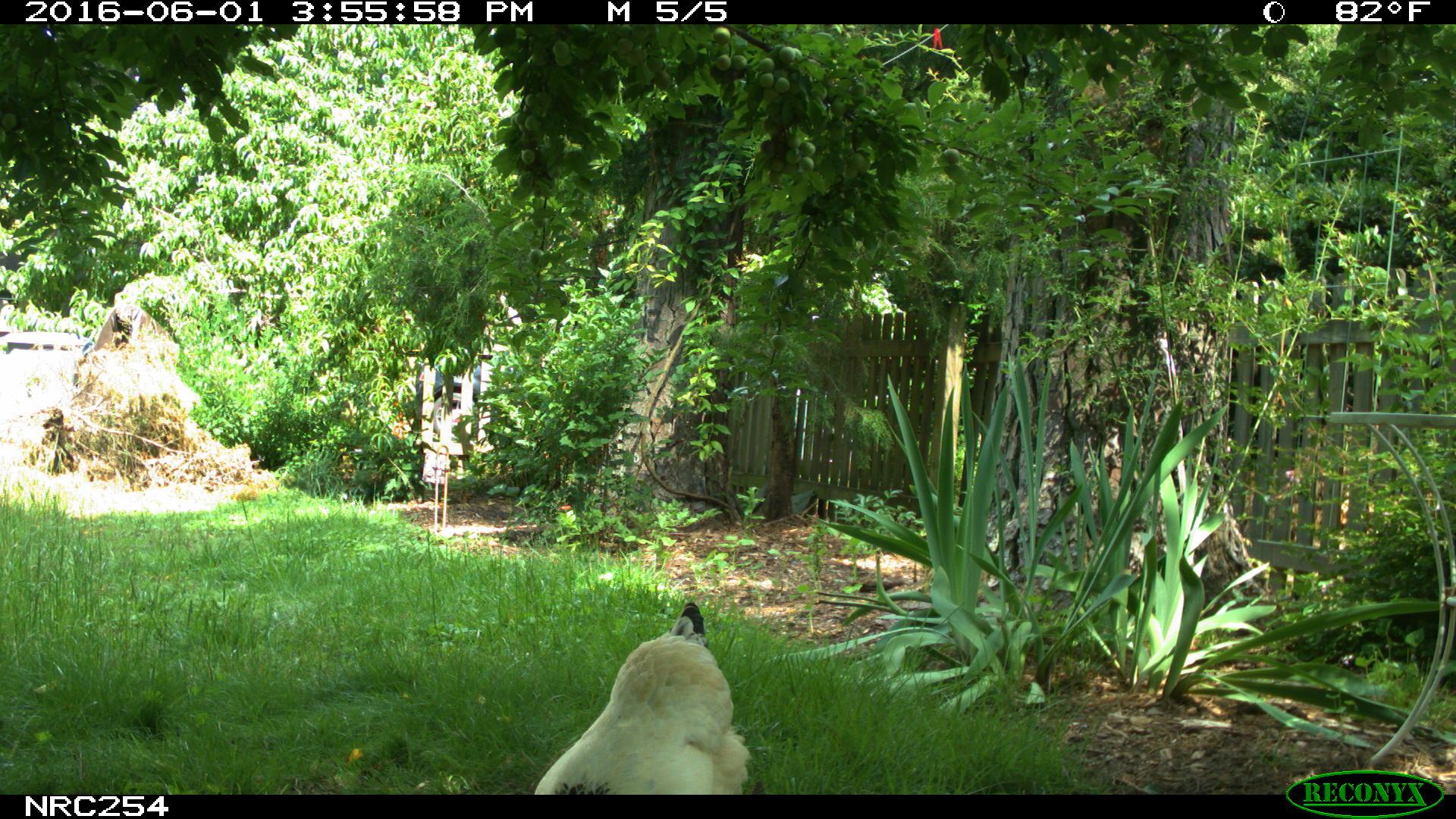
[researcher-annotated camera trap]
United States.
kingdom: Animalia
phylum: Chordata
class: Aves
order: Galliformes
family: Phasianidae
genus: Gallus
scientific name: Gallus gallus domesticus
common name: domestic chicken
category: Chicken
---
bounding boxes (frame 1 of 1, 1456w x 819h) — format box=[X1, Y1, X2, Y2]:
Chicken: box=[522, 594, 755, 801]